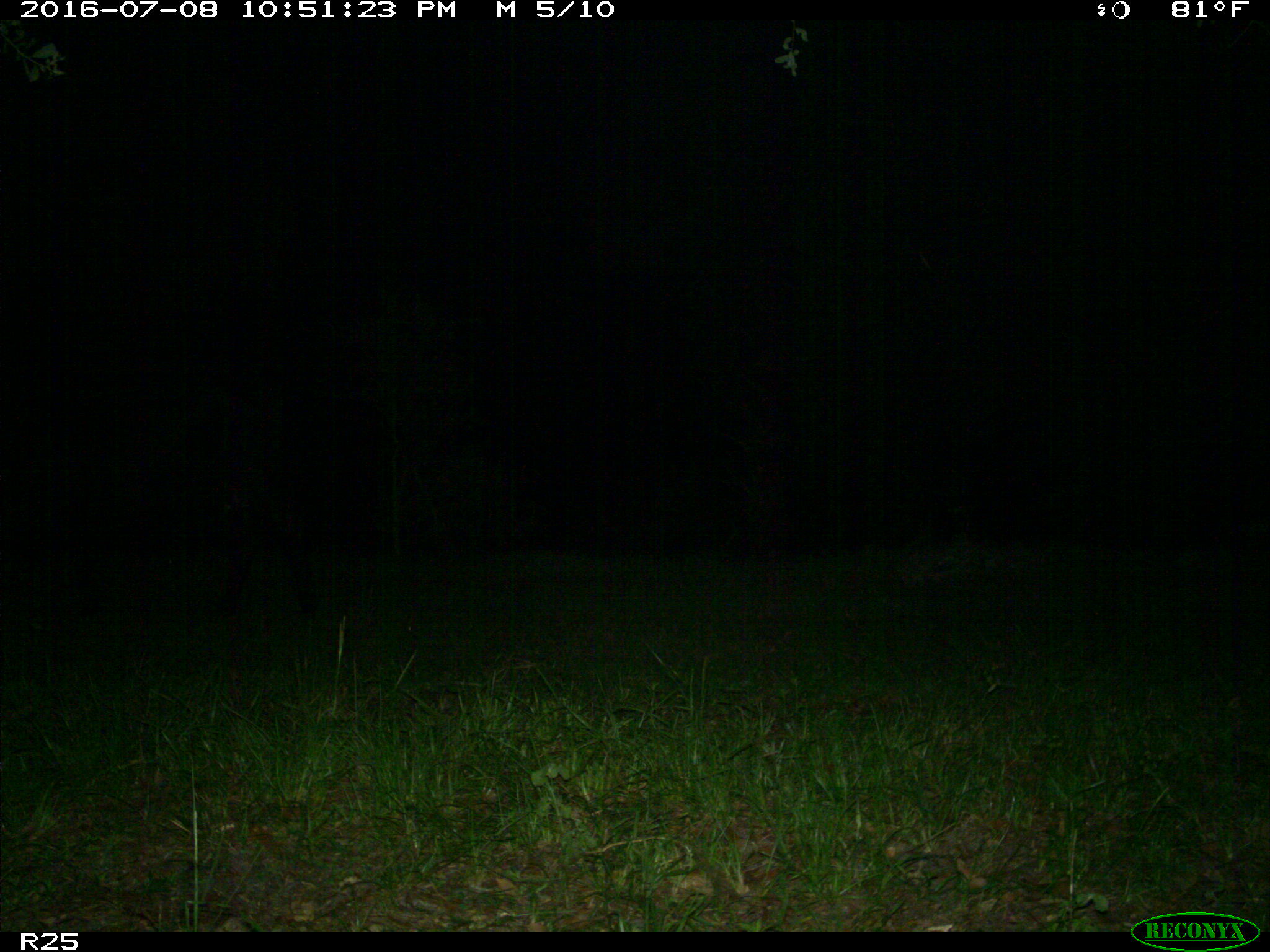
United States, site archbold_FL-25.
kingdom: Animalia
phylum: Chordata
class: Mammalia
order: Artiodactyla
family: Bovidae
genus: Bos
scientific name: Bos taurus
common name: domestic cow